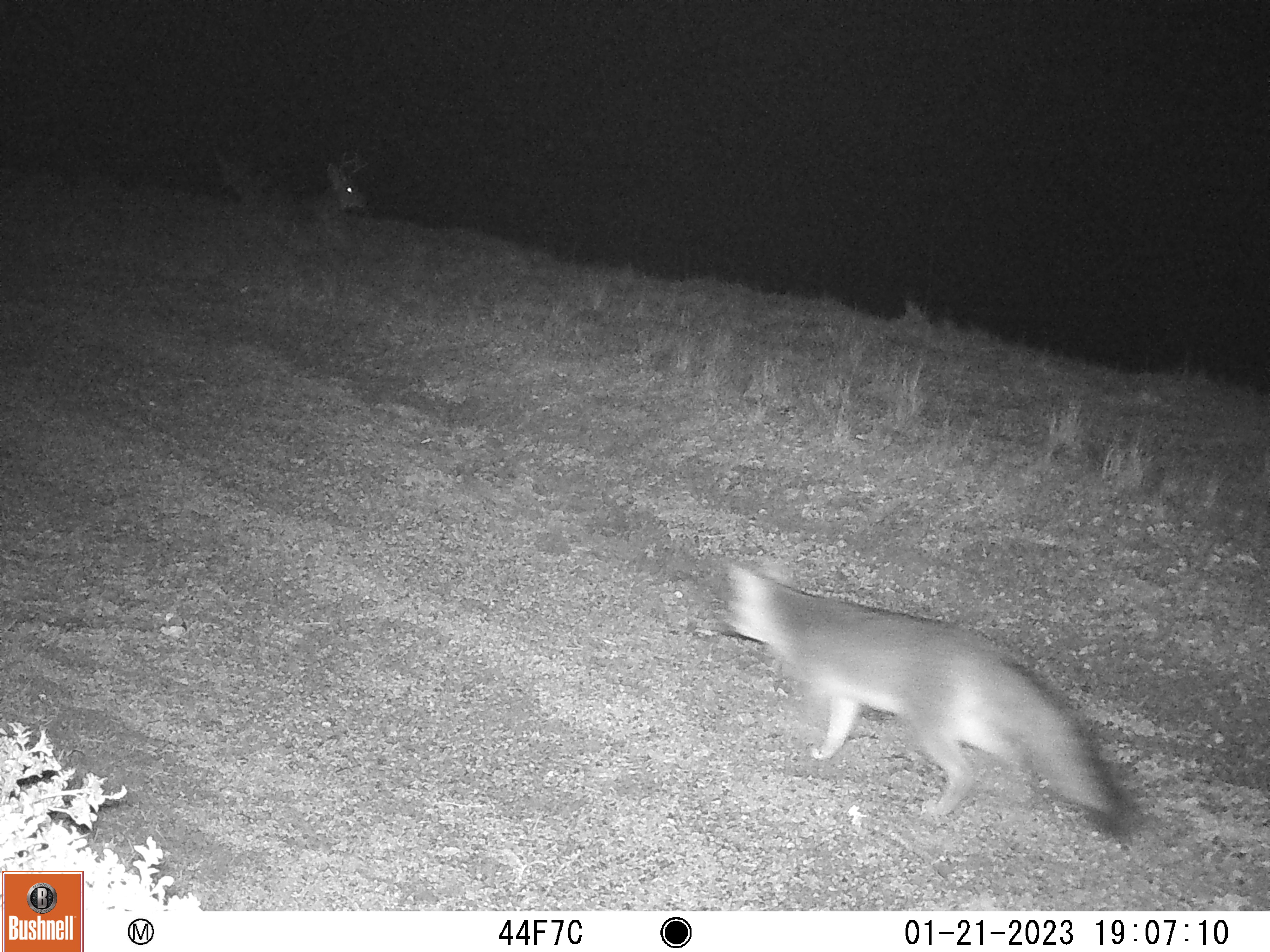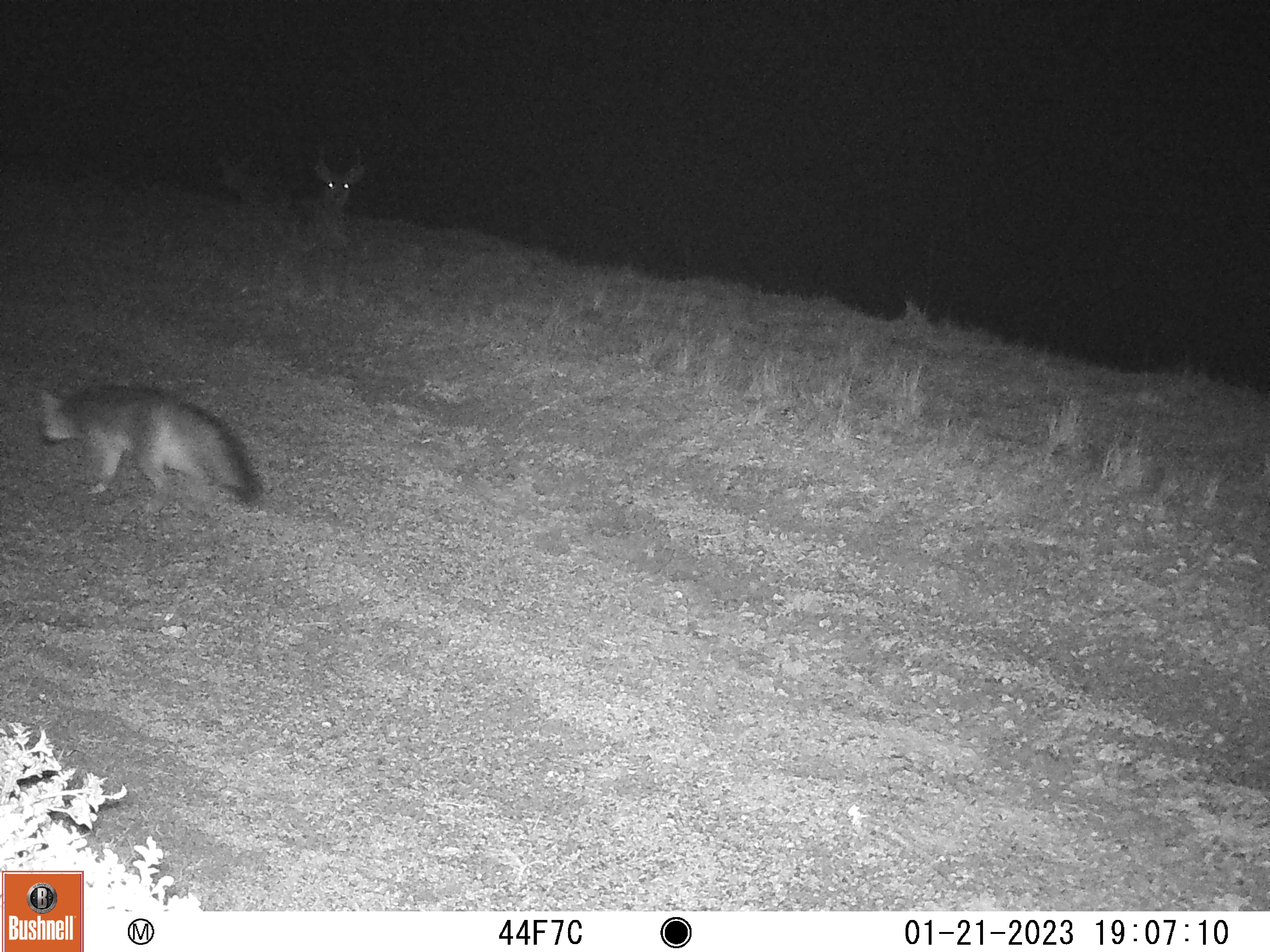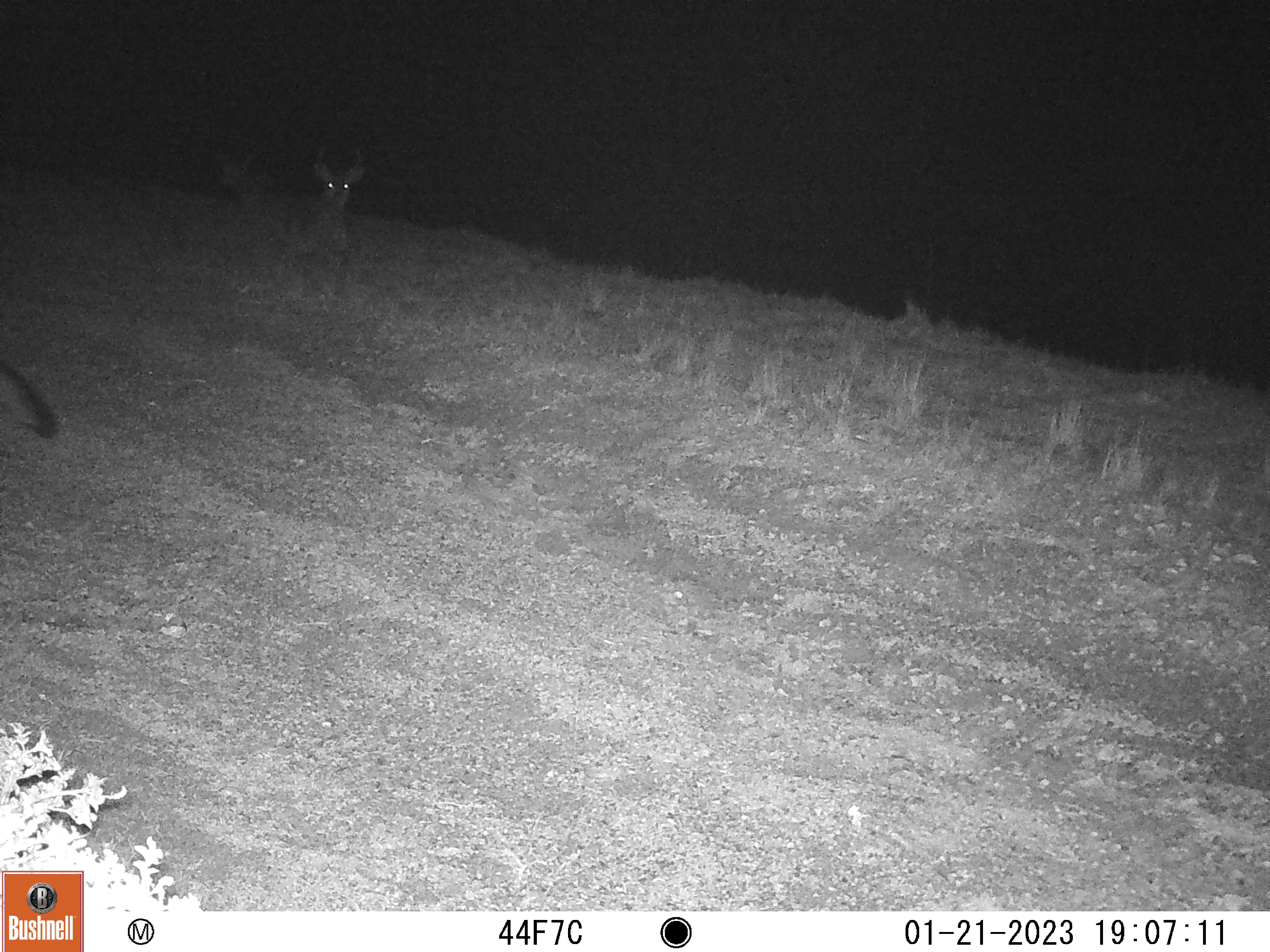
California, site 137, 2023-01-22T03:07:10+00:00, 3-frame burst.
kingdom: Animalia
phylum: Chordata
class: Mammalia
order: Artiodactyla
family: Cervidae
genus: Odocoileus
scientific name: Odocoileus hemionus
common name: mule deer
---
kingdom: Animalia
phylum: Chordata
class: Mammalia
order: Carnivora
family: Canidae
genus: Urocyon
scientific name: Urocyon cinereoargenteus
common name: gray fox